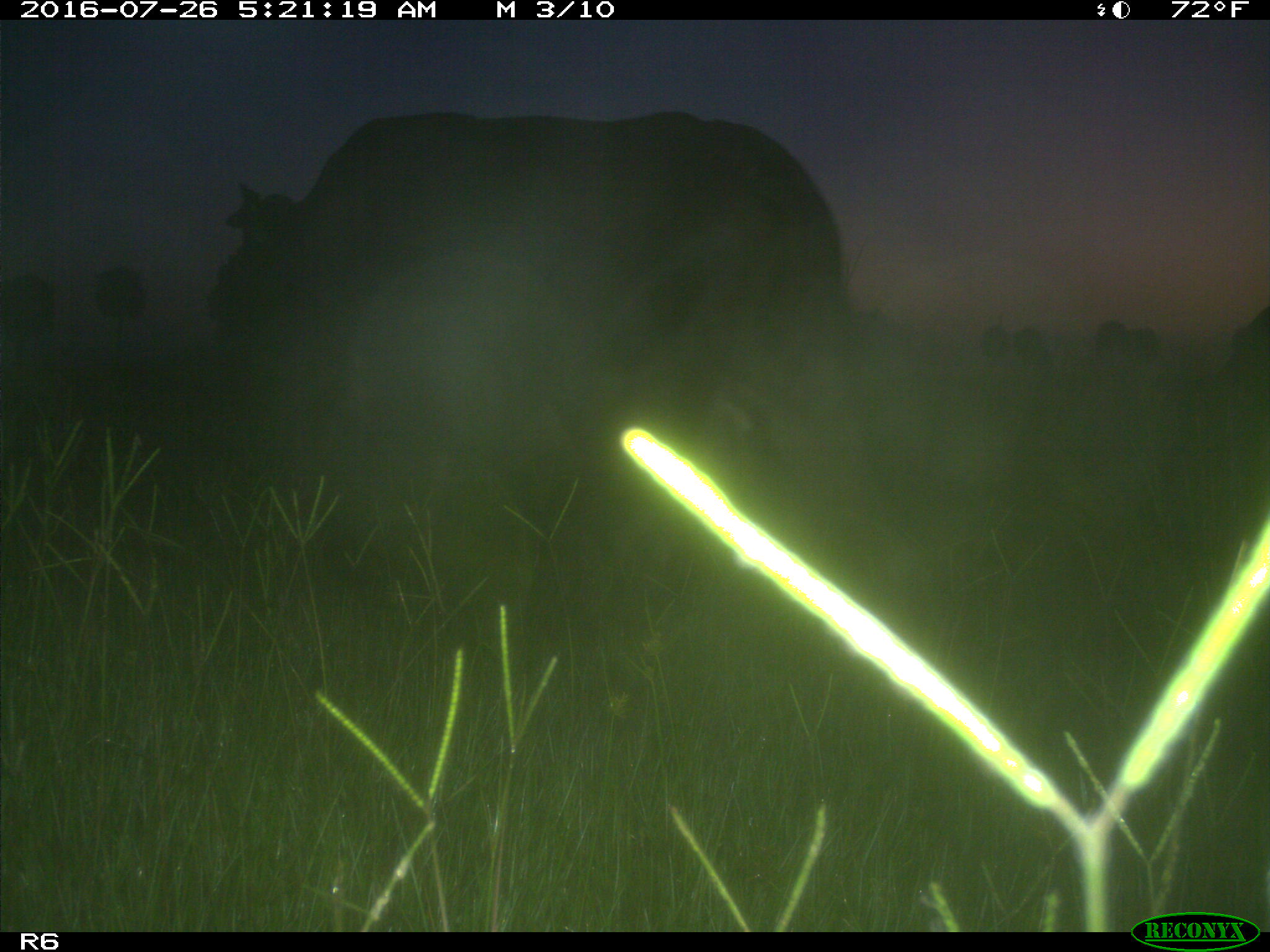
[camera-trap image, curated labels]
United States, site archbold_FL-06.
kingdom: Animalia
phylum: Chordata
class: Mammalia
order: Artiodactyla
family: Bovidae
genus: Bos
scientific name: Bos taurus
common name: domestic cow